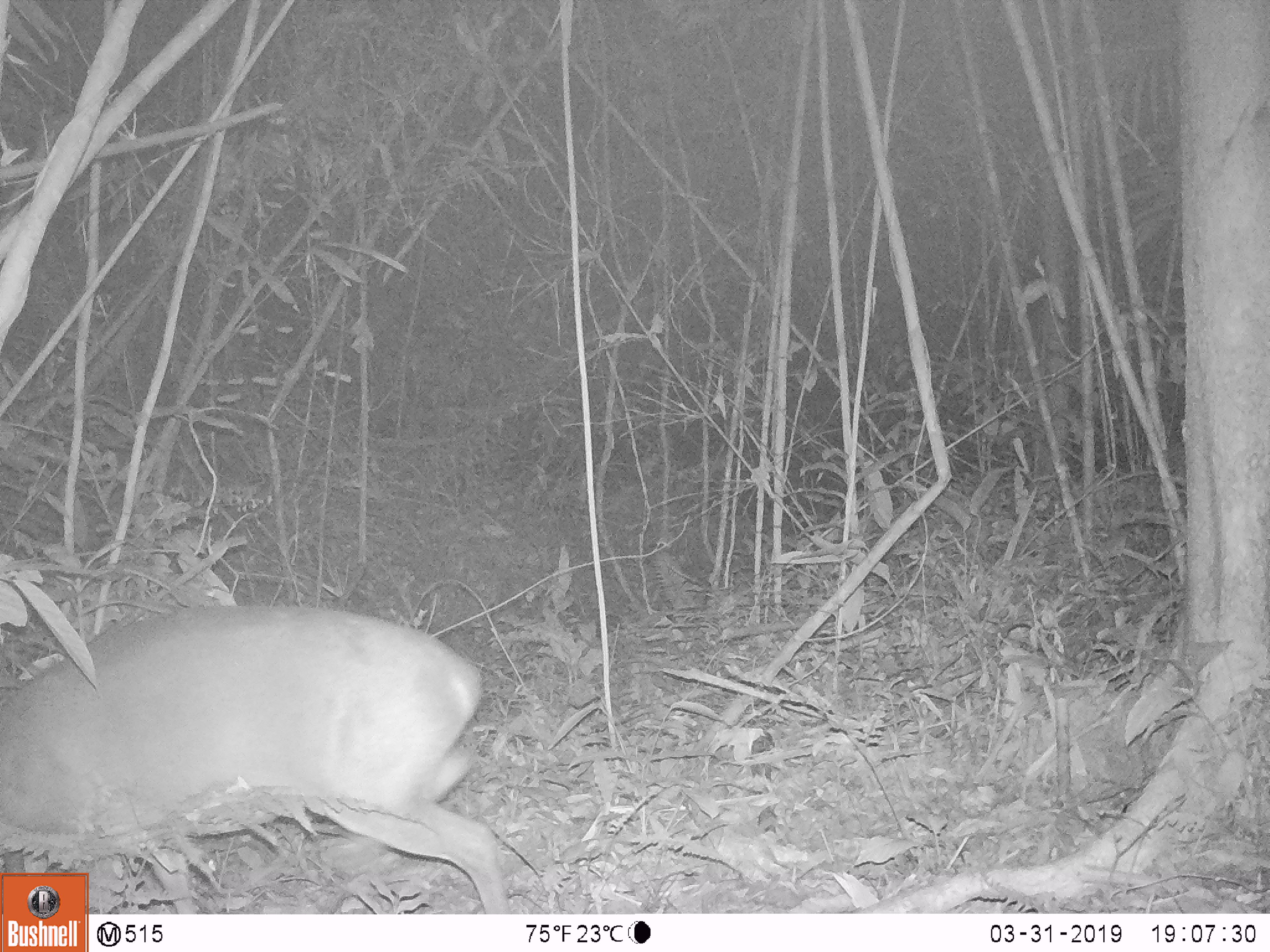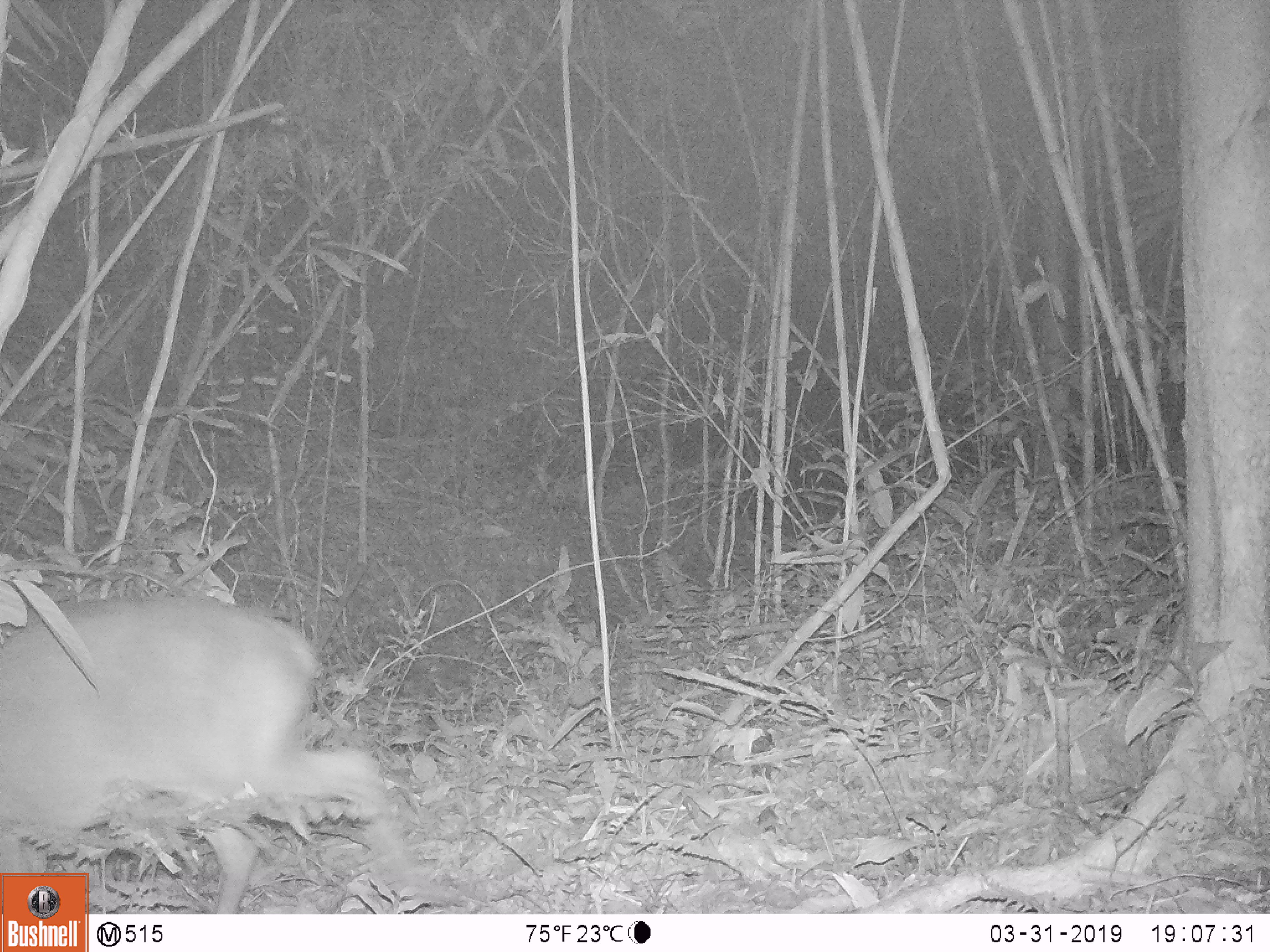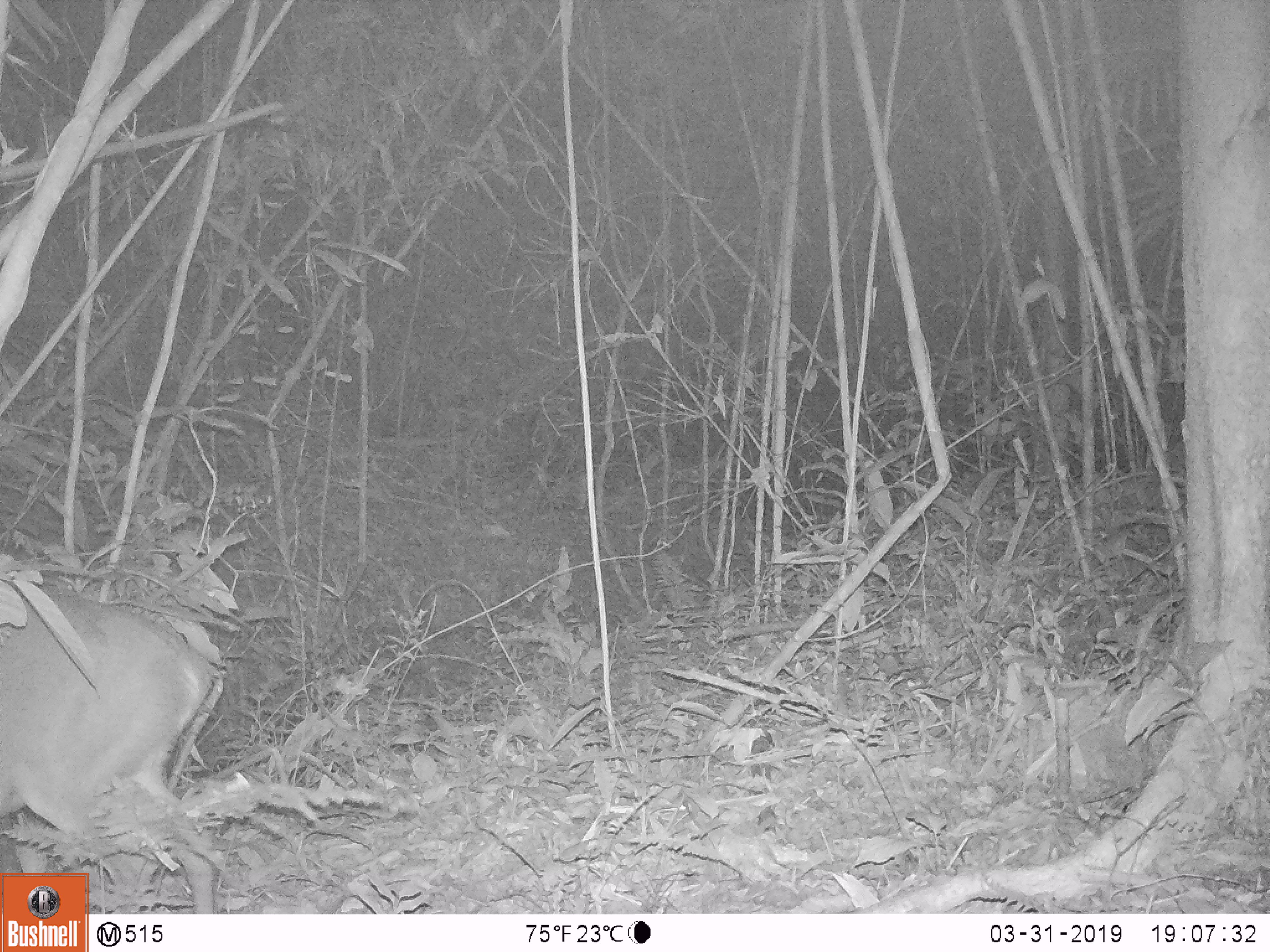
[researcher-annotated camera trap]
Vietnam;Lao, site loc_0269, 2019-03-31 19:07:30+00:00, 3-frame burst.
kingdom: Animalia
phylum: Chordata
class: Mammalia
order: Artiodactyla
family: Cervidae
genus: Muntiacus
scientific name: Muntiacus vuquangensis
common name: large-antlered muntjac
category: large antlered muntjac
Large antlered muntjac (large-antlered muntjac) (Muntiacus vuquangensis). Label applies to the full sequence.